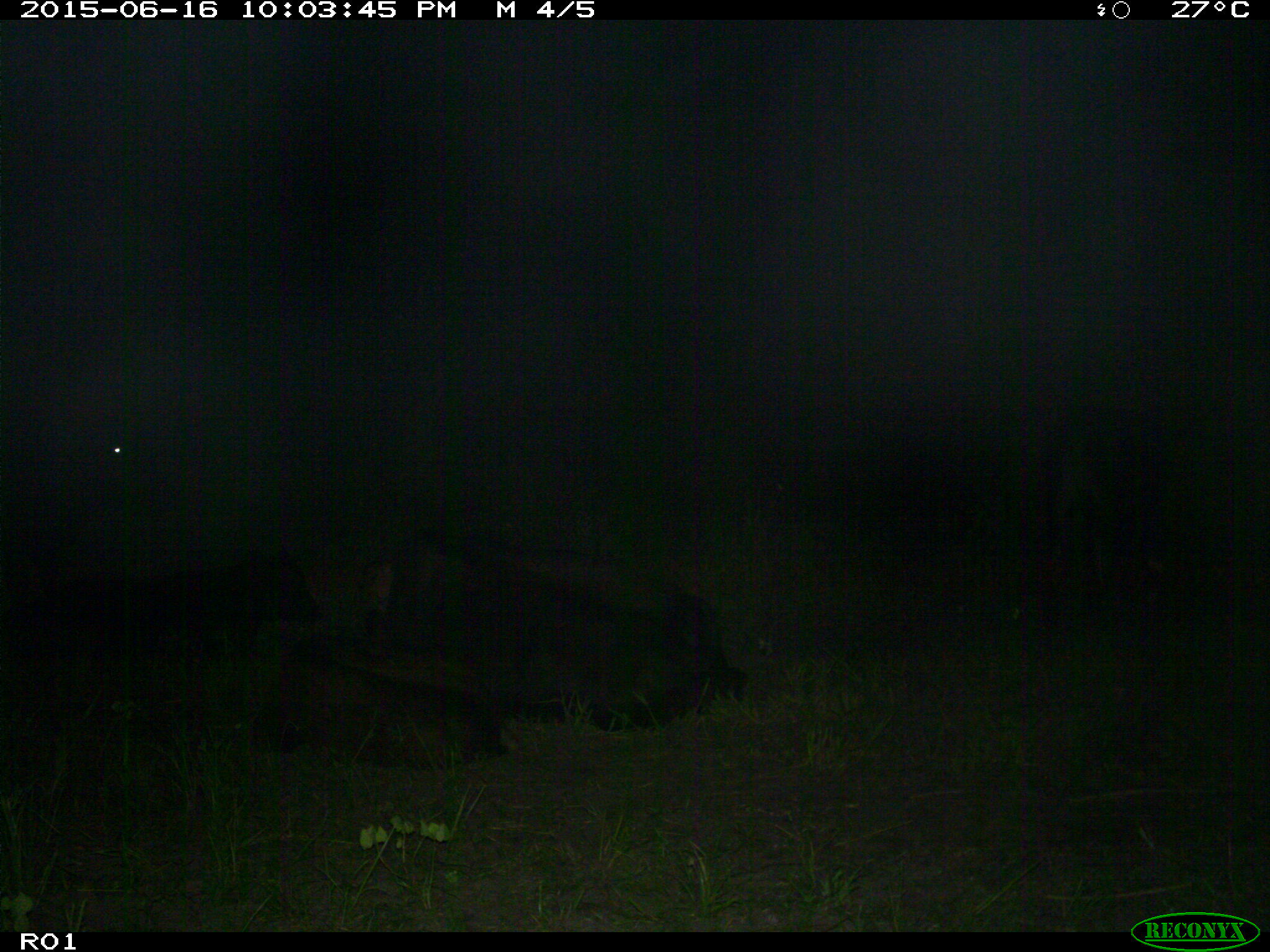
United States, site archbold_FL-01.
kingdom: Animalia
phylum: Chordata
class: Mammalia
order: Artiodactyla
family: Bovidae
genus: Bos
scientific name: Bos taurus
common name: domestic cow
Bos taurus (domestic cow).